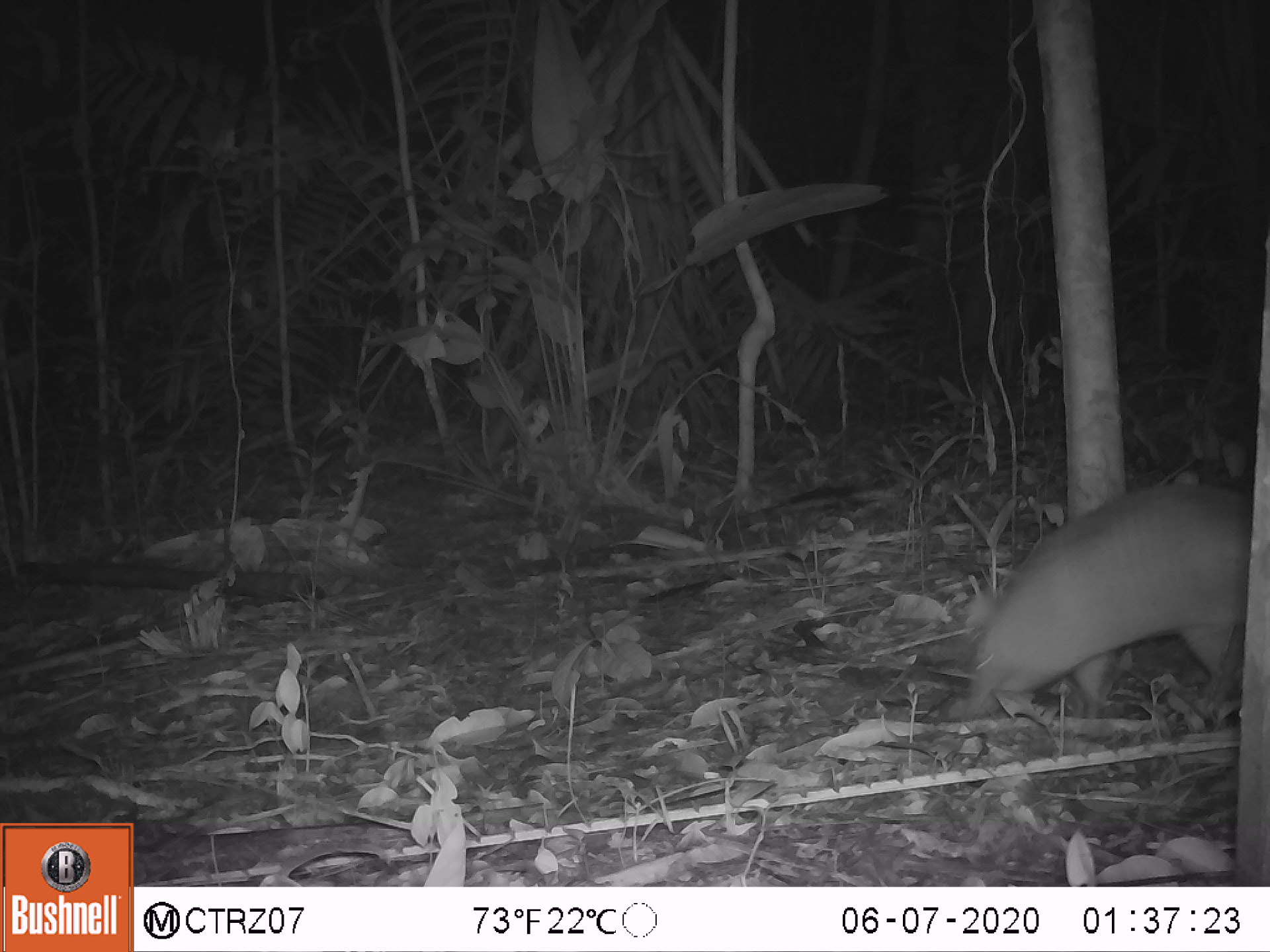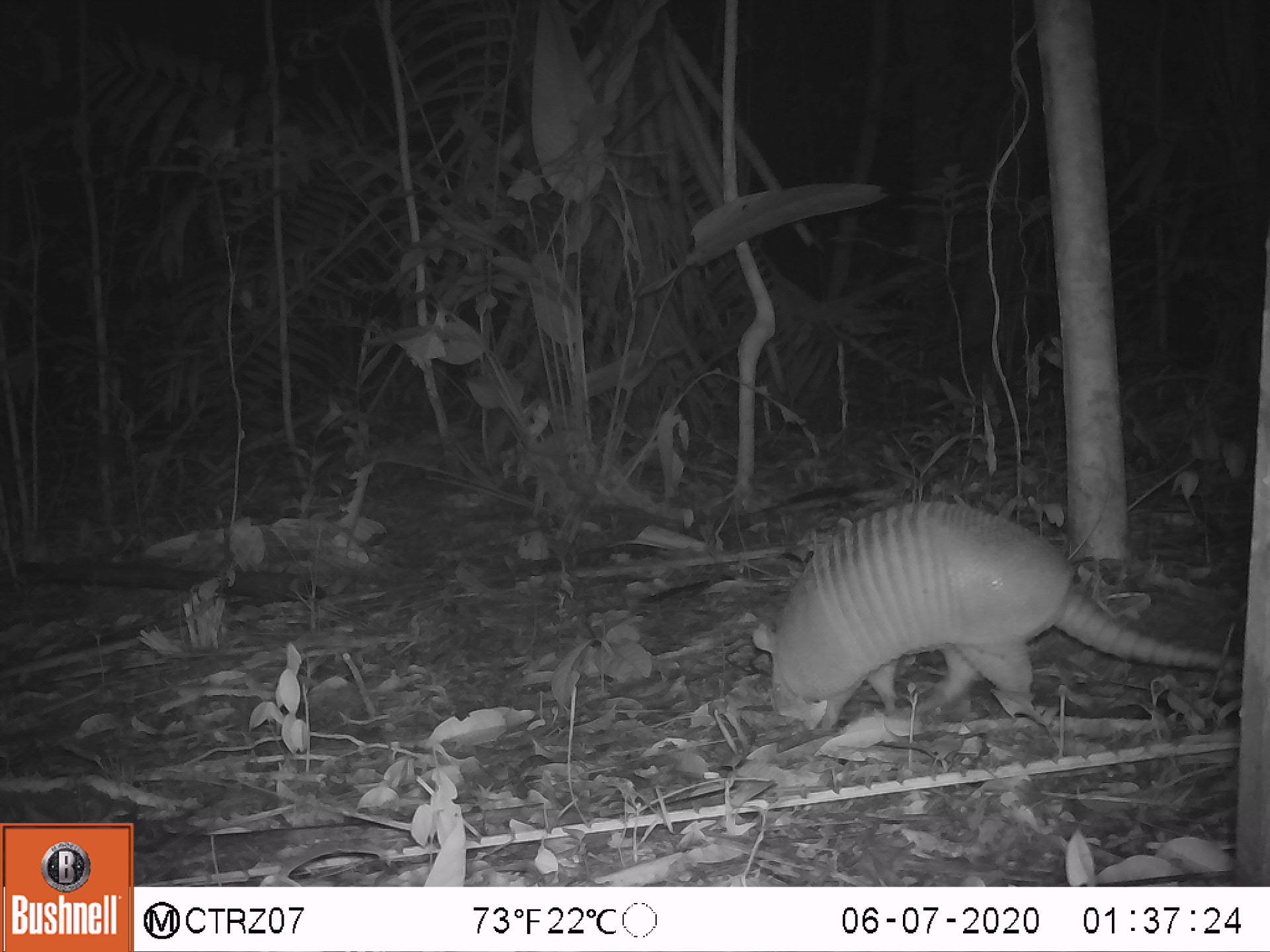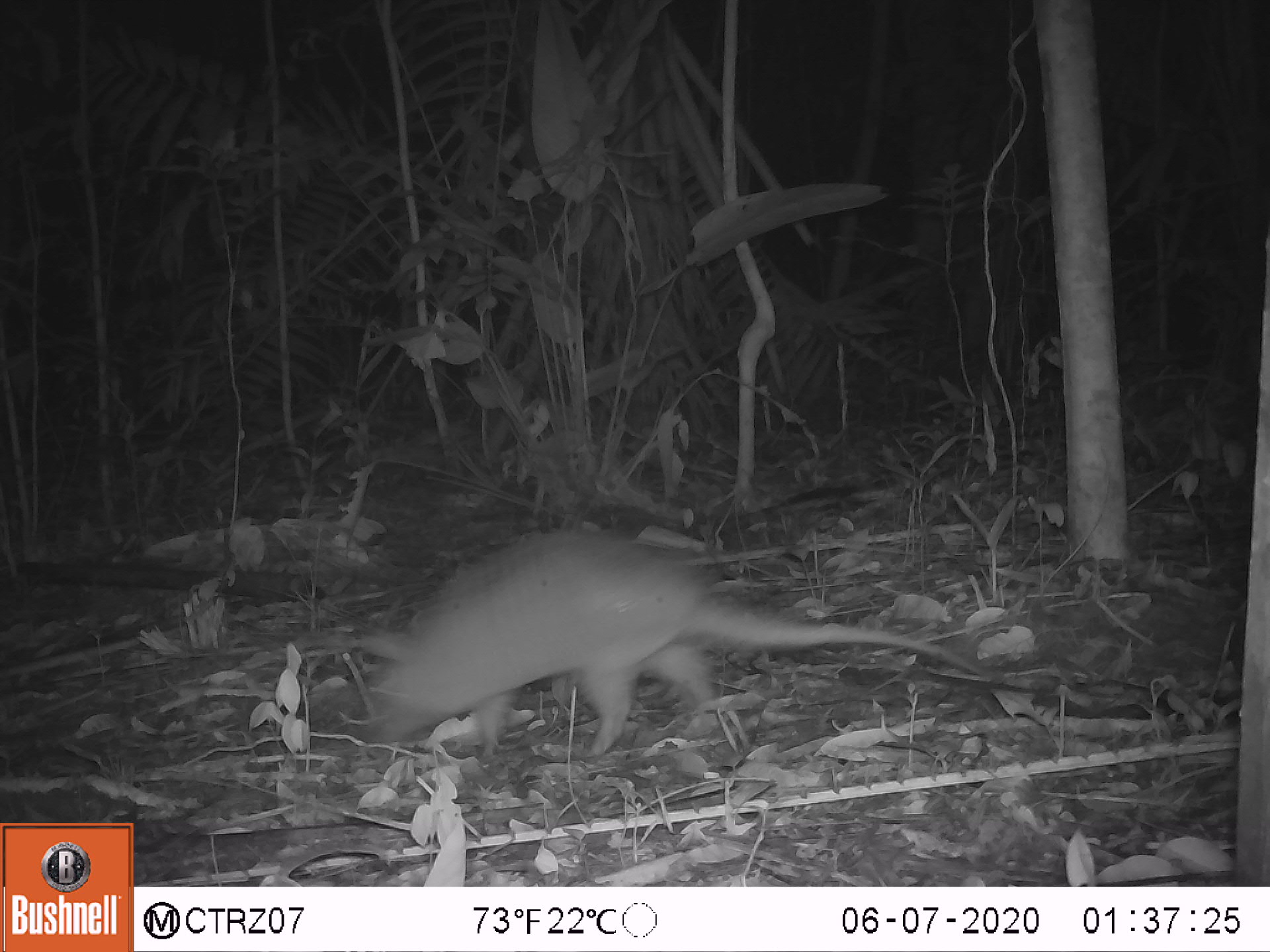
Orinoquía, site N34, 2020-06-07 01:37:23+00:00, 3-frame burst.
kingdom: Animalia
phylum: Chordata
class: Mammalia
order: Cingulata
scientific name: Cingulata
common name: armadillo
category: unknown armadillo